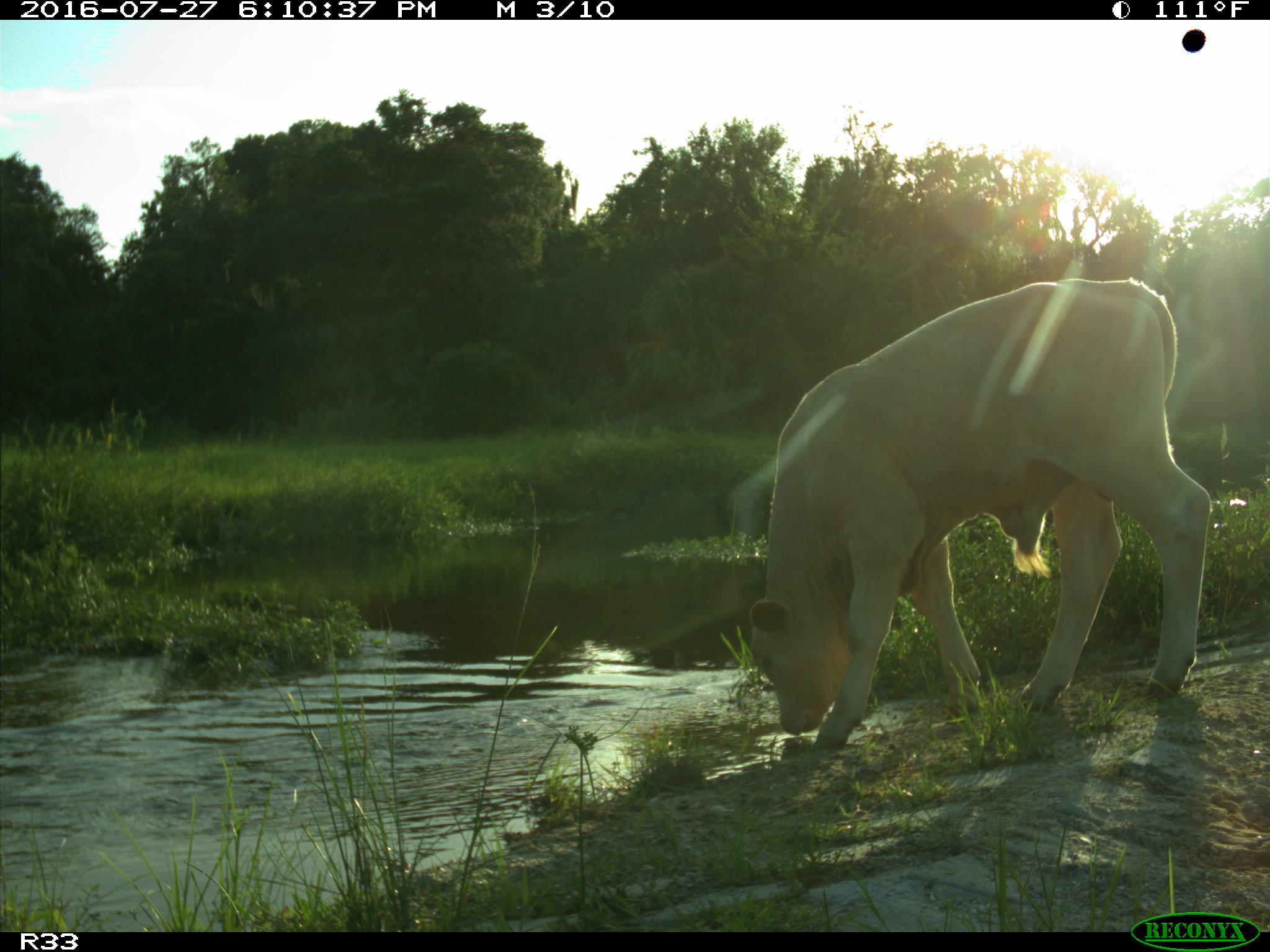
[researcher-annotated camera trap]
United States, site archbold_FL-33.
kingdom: Animalia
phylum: Chordata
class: Mammalia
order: Artiodactyla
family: Bovidae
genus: Bos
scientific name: Bos taurus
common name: domestic cow